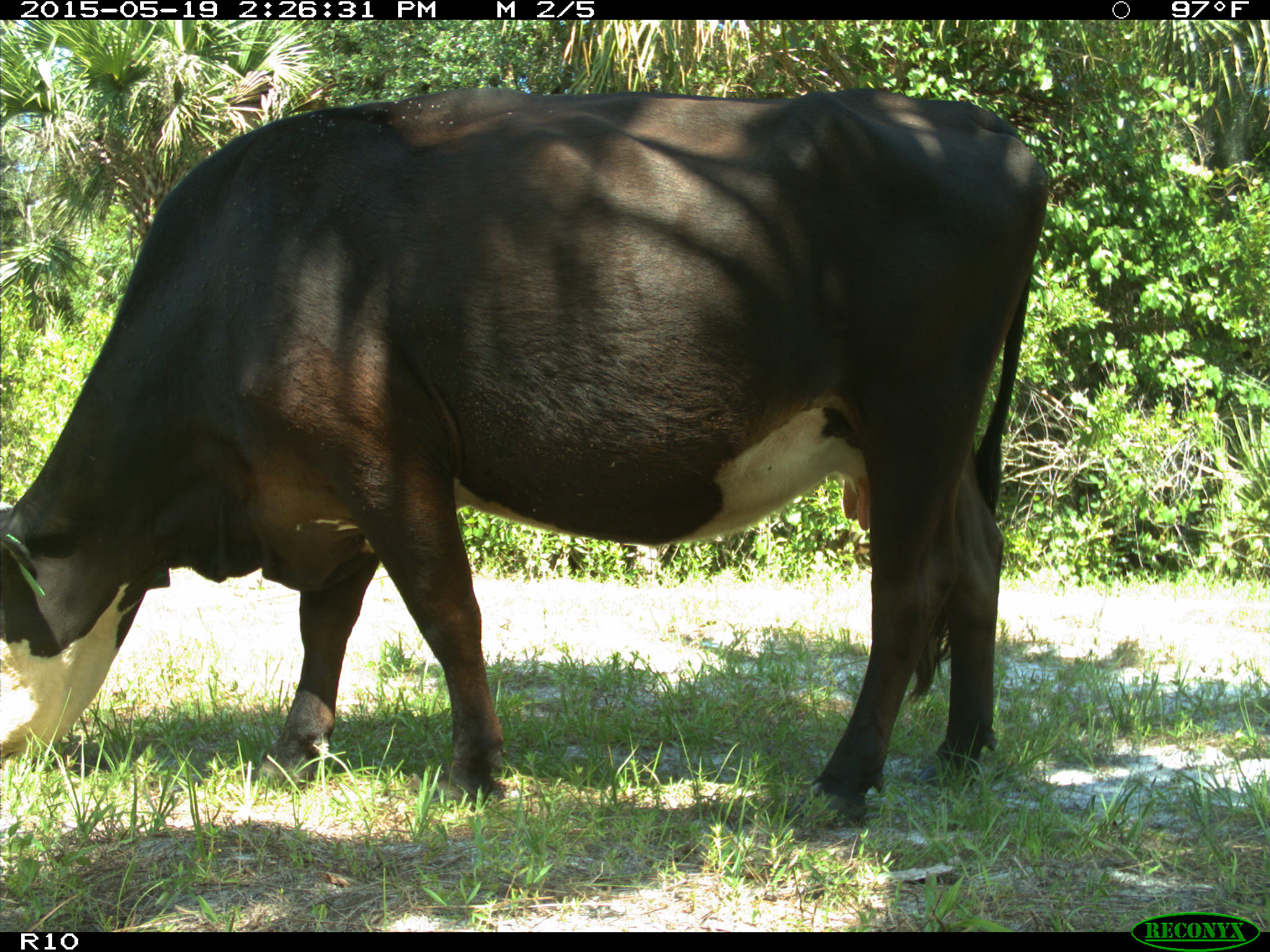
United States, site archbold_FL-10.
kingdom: Animalia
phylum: Chordata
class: Mammalia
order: Artiodactyla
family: Bovidae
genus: Bos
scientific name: Bos taurus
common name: domestic cow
Bos taurus (domestic cow).